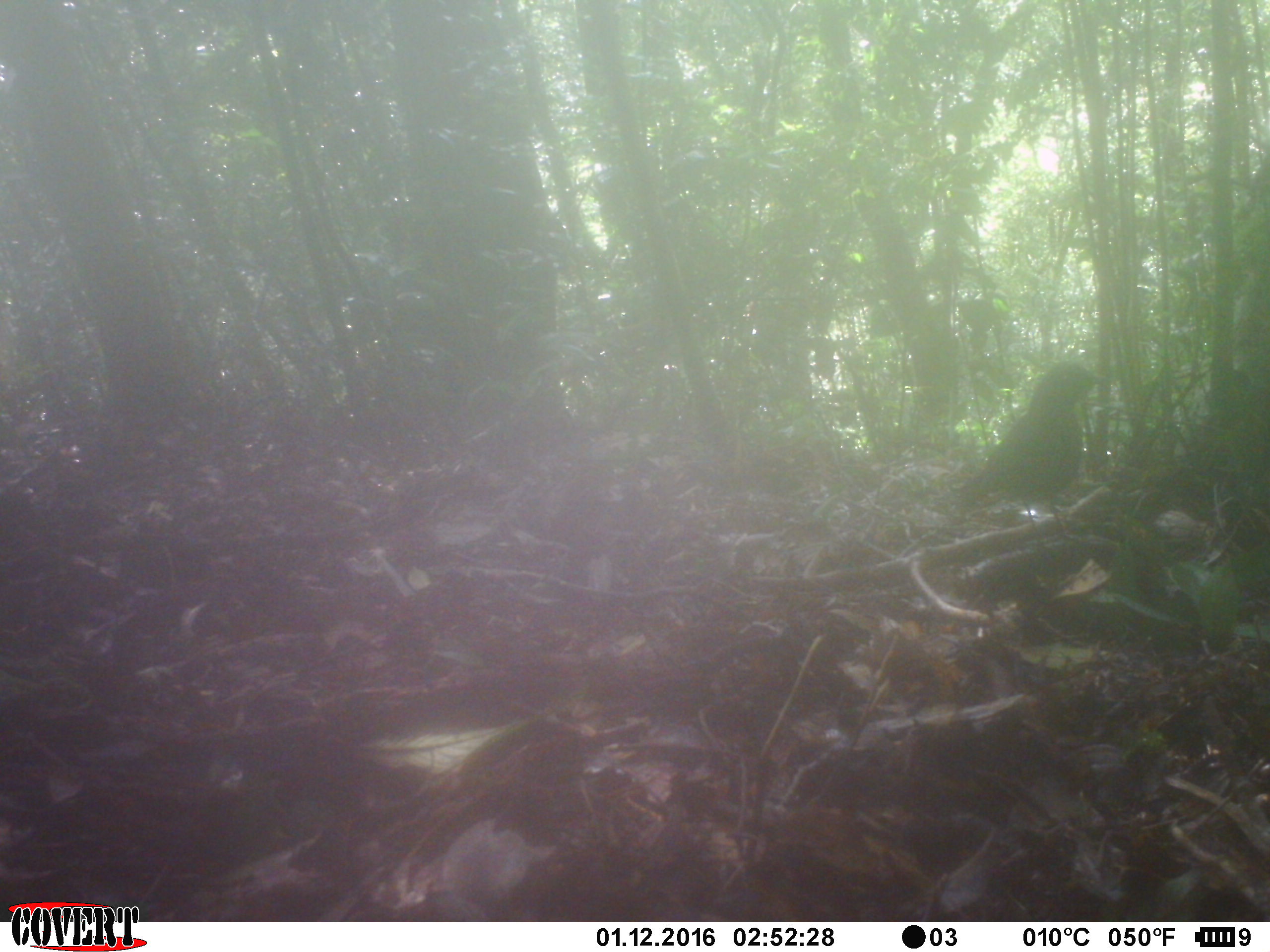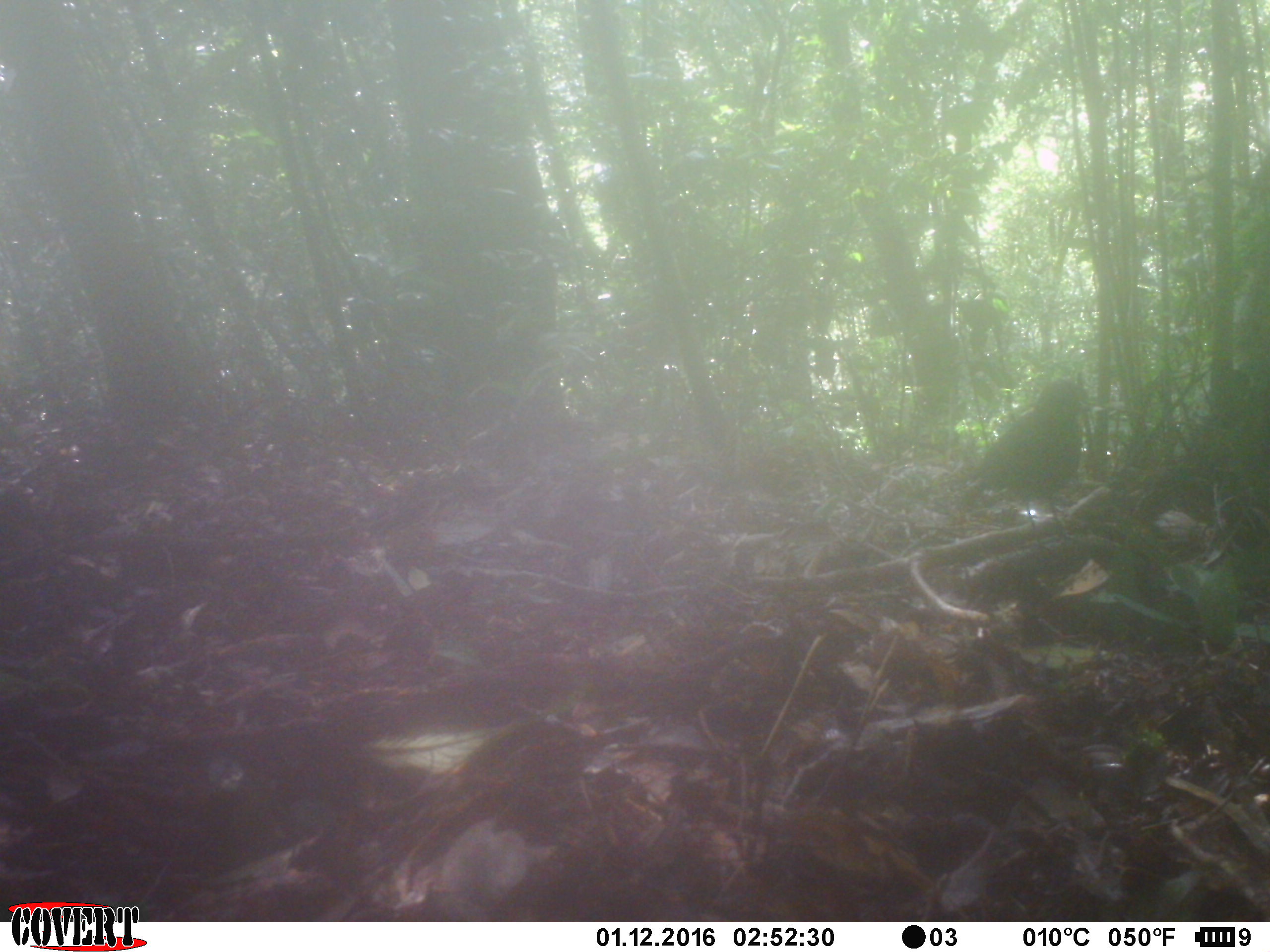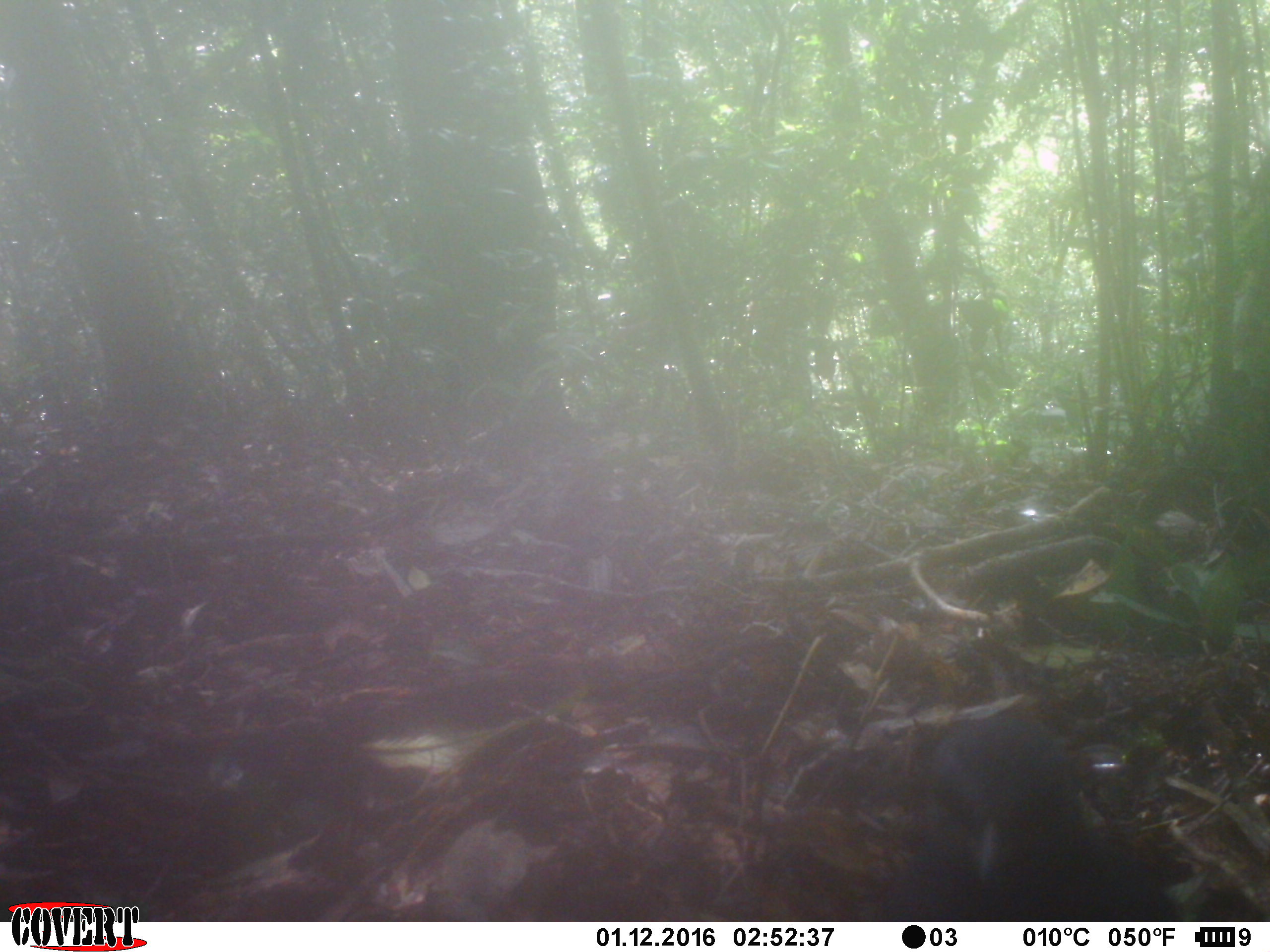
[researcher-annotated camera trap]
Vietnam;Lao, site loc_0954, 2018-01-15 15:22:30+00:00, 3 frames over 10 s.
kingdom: Animalia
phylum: Chordata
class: Aves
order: Passeriformes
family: Muscicapidae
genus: Myophonus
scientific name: Myophonus caeruleus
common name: blue whistling thrush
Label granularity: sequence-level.